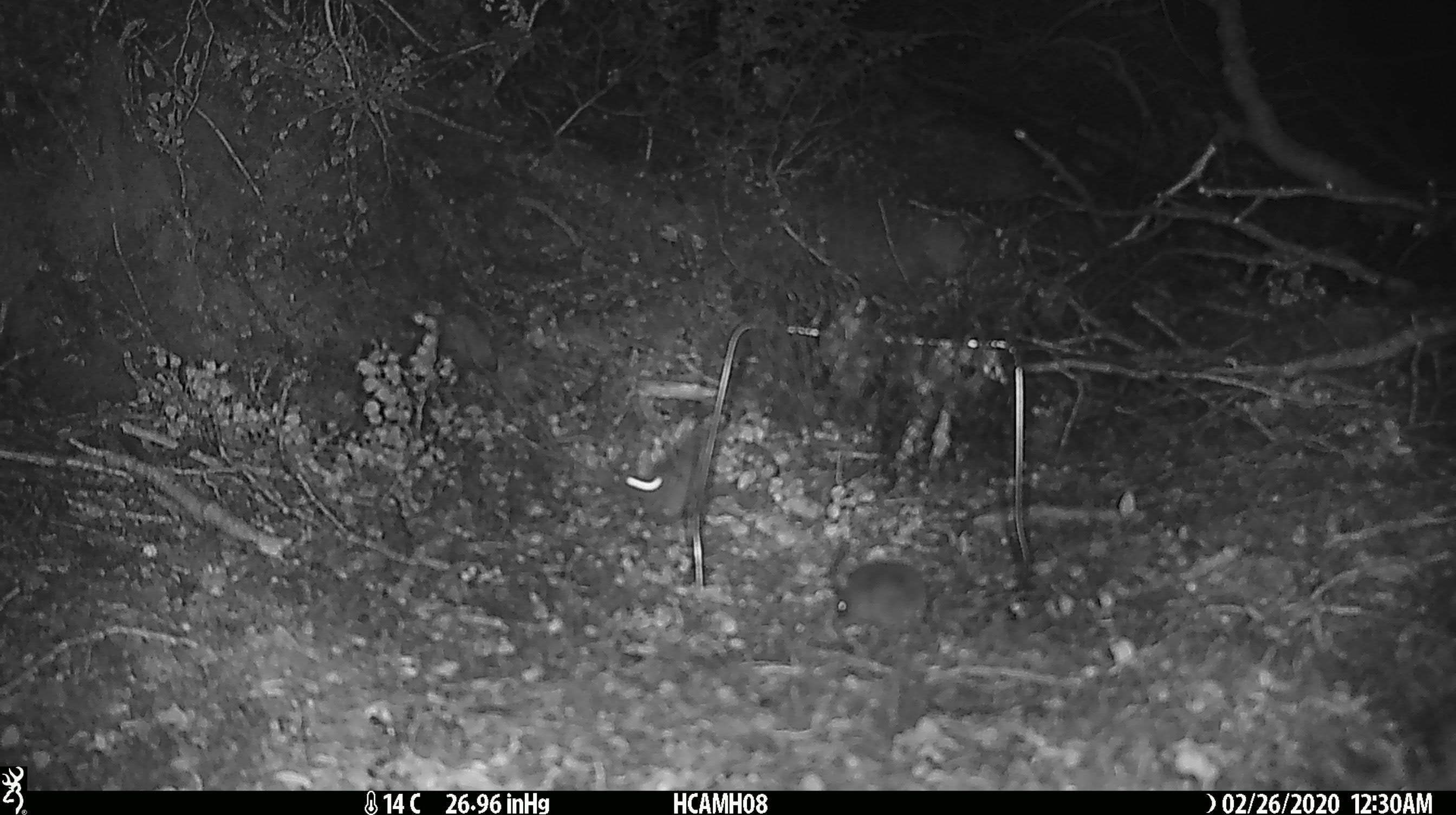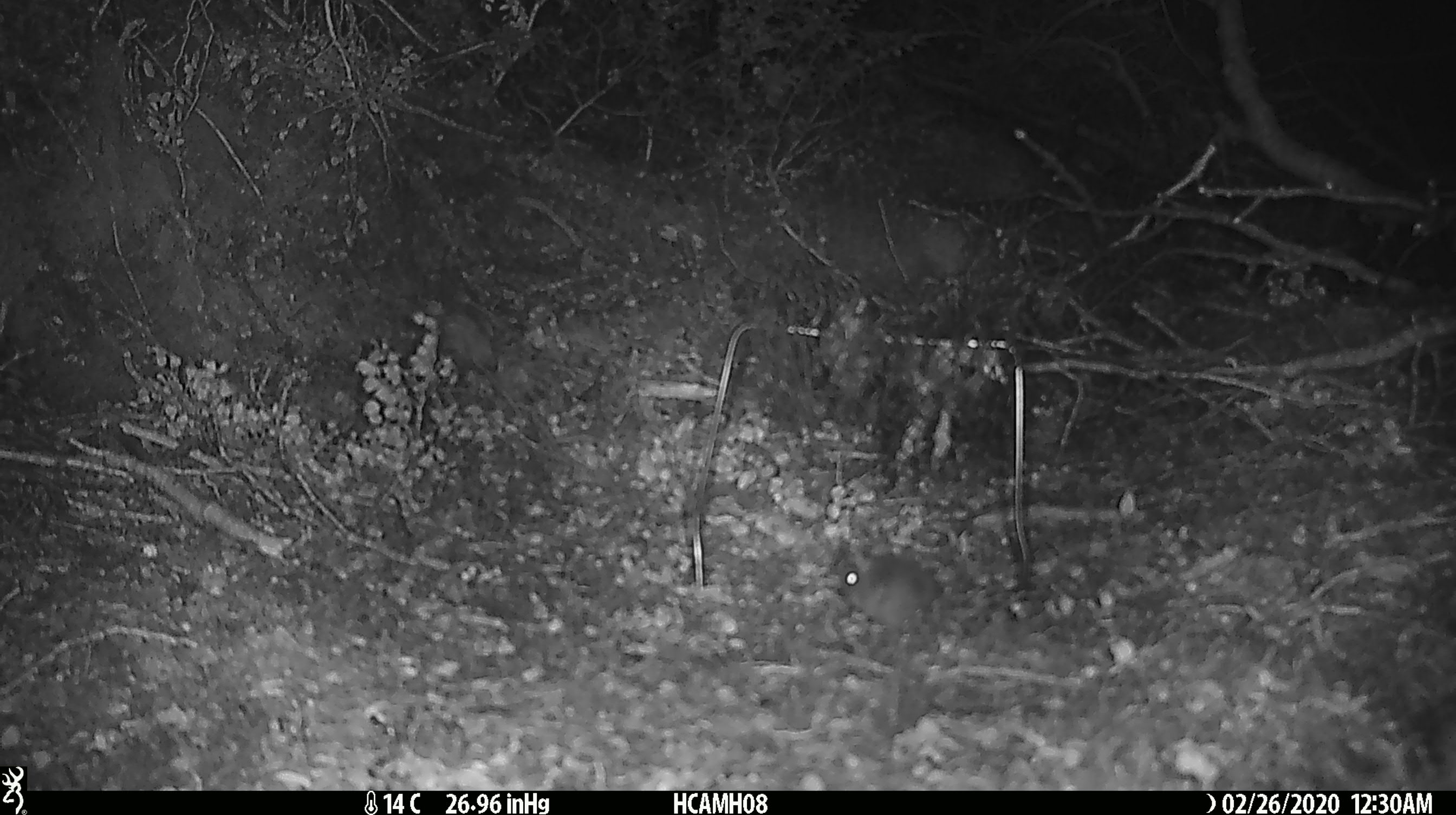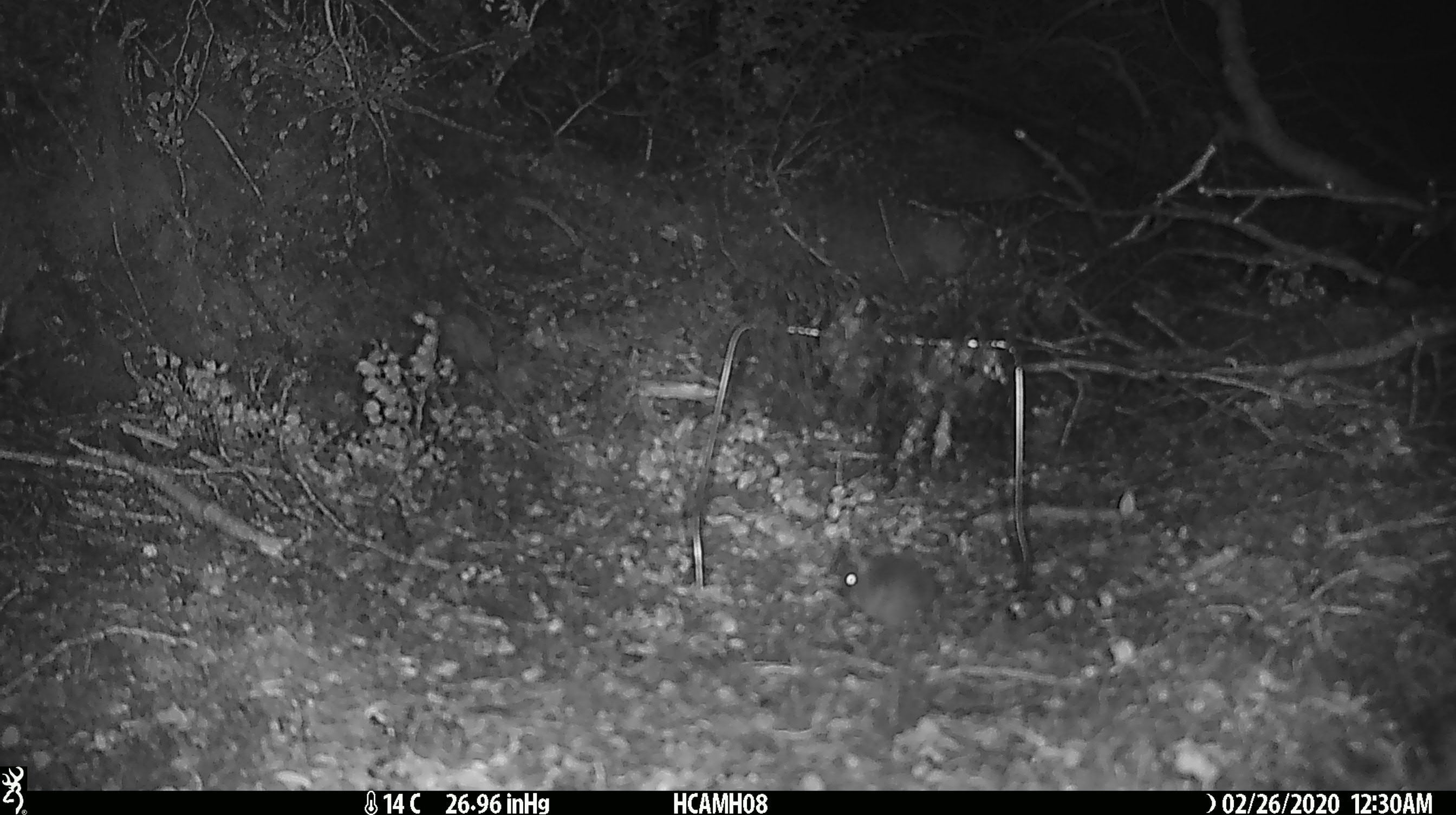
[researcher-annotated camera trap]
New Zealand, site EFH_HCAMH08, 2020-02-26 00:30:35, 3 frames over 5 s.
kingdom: Animalia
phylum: Chordata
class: Mammalia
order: Rodentia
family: Muridae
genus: Mus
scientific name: Mus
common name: mouse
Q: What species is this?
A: Mouse (Mus).